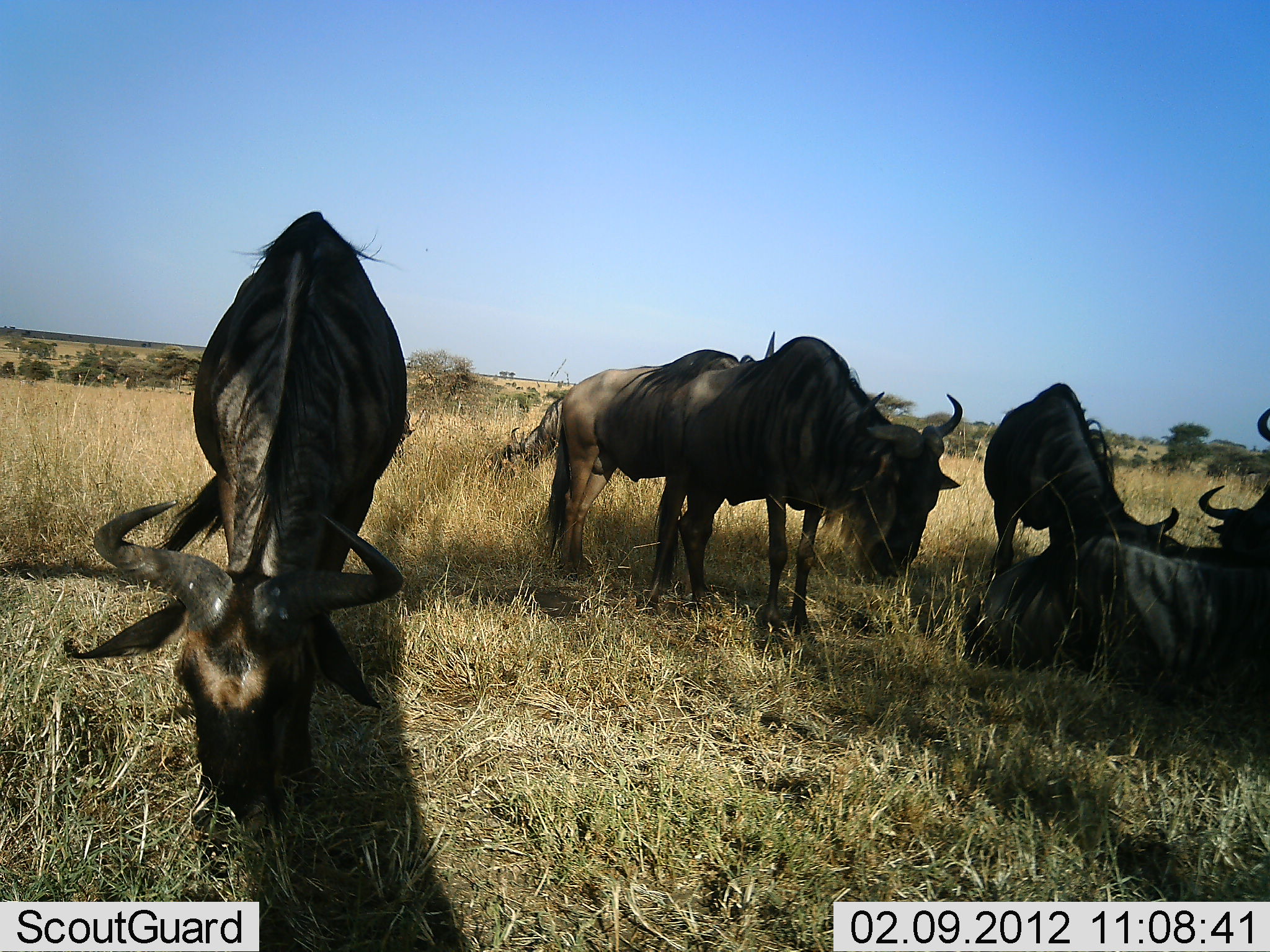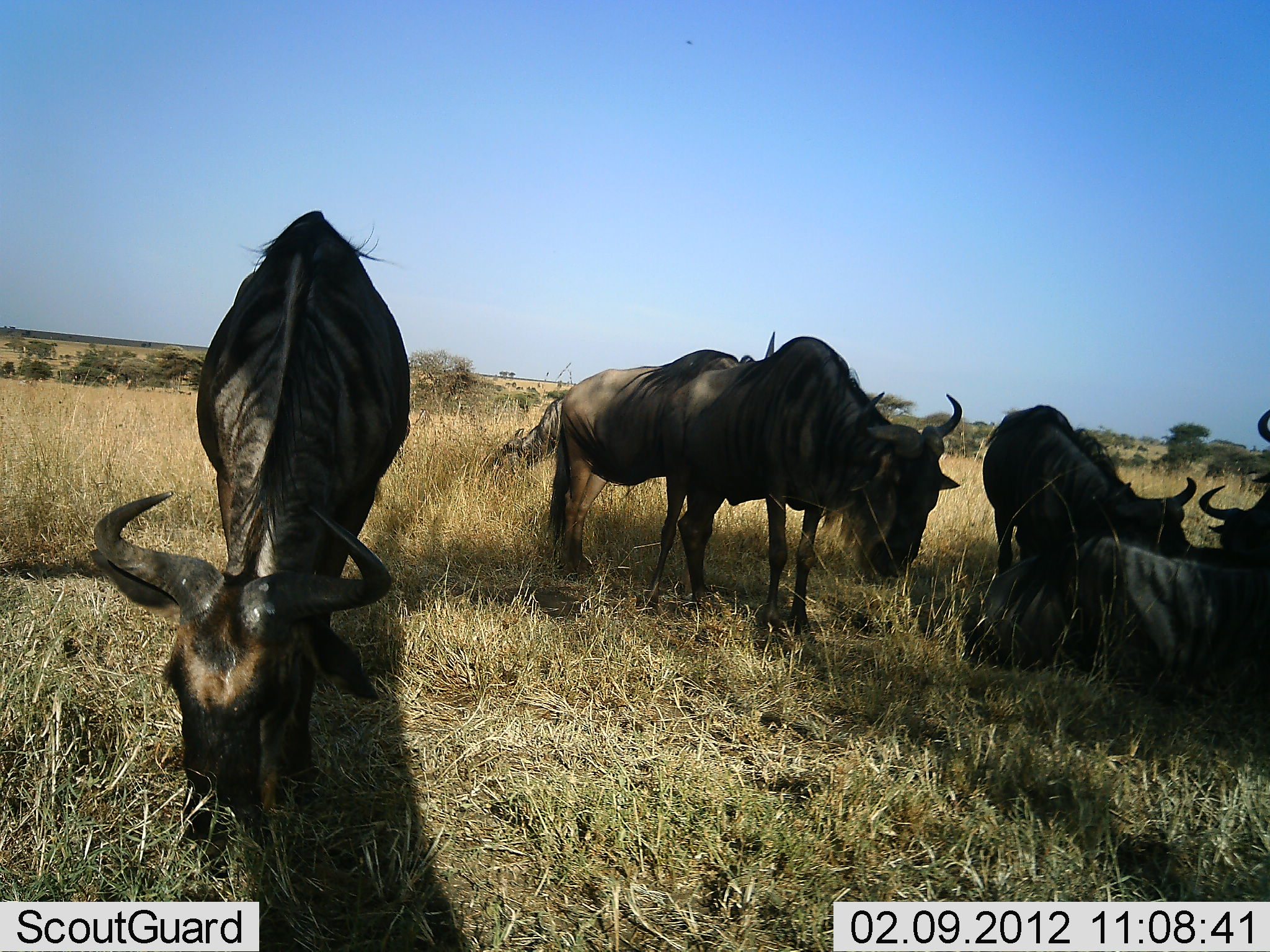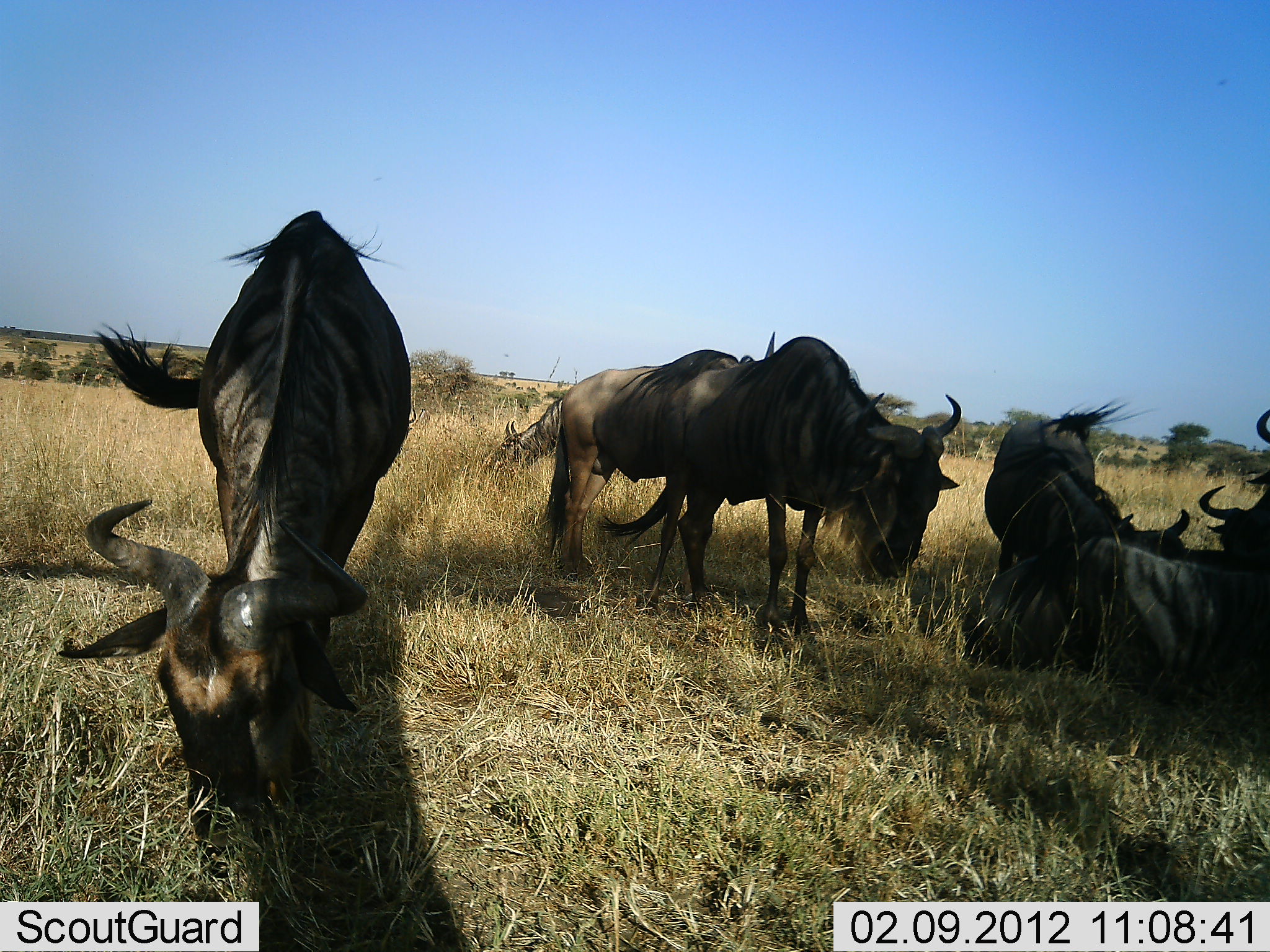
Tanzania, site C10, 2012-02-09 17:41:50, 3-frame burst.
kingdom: Animalia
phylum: Chordata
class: Mammalia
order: Artiodactyla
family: Bovidae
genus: Connochaetes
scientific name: Connochaetes taurinus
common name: blue wildebeest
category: wildebeest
Wildebeest (blue wildebeest) (Connochaetes taurinus), count 7. Behavior (volunteer vote fractions): standing 67%, resting 80%, moving 7%, interacting 3%. Young present (vote fraction): 0%. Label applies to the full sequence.